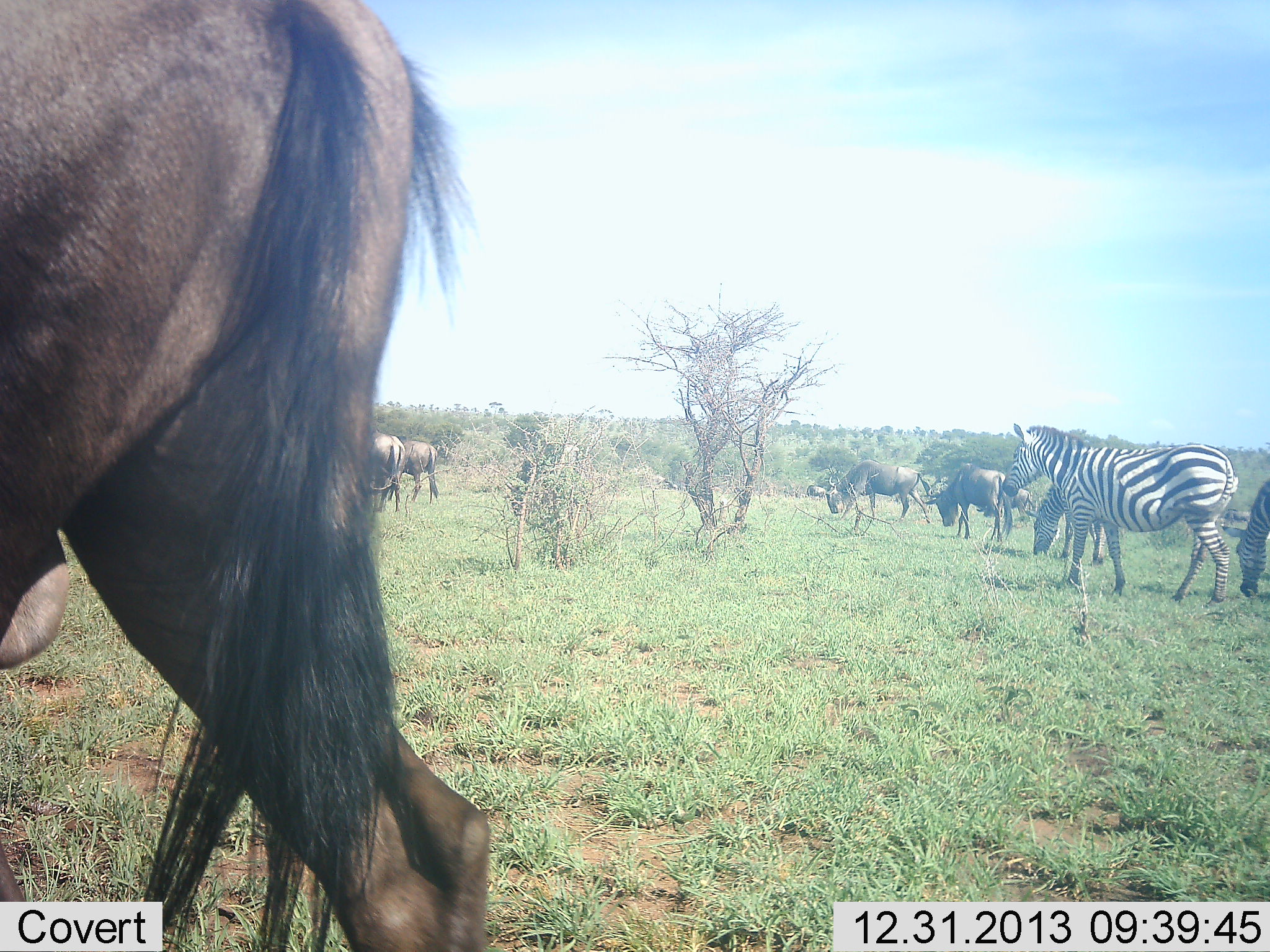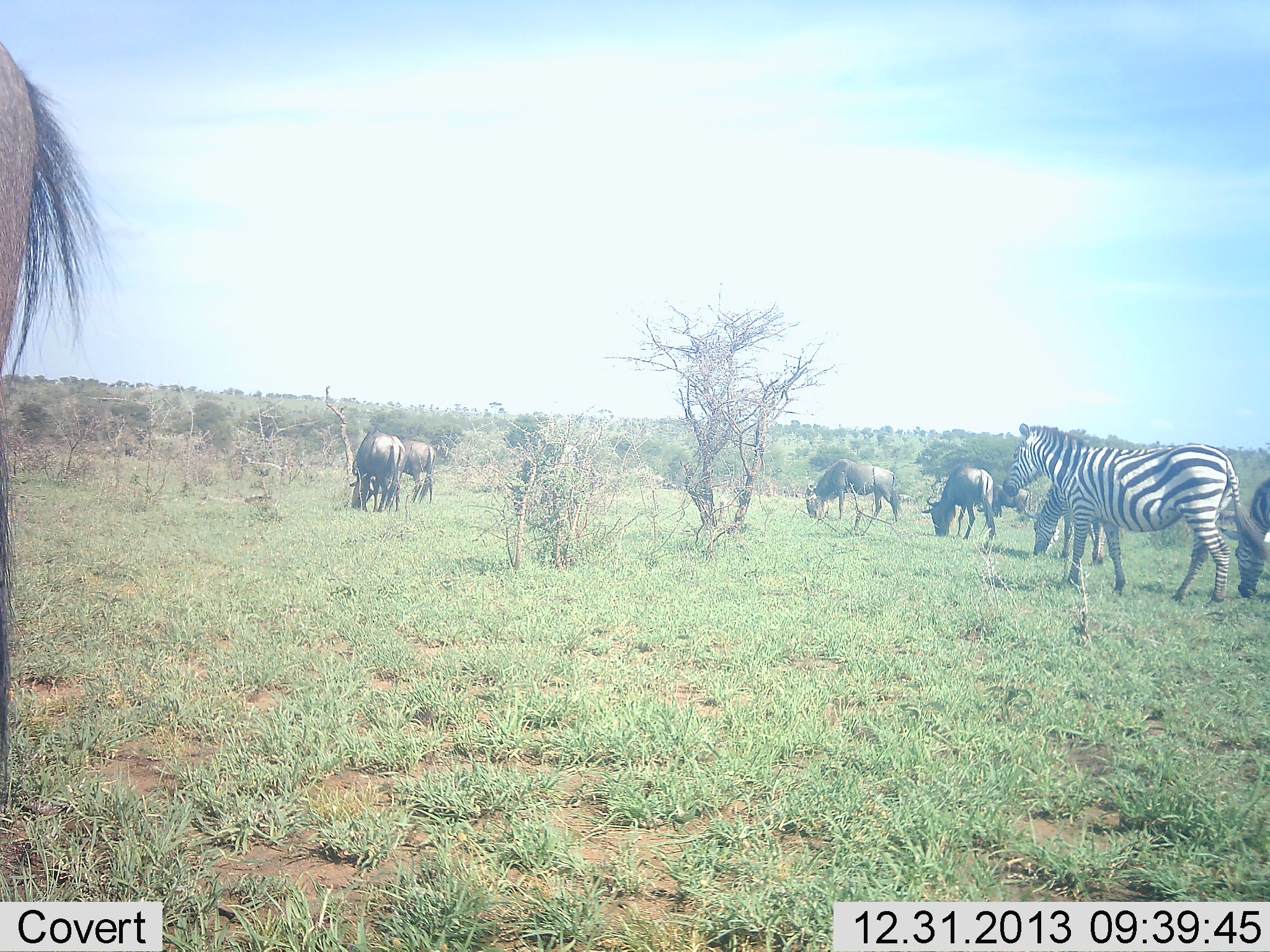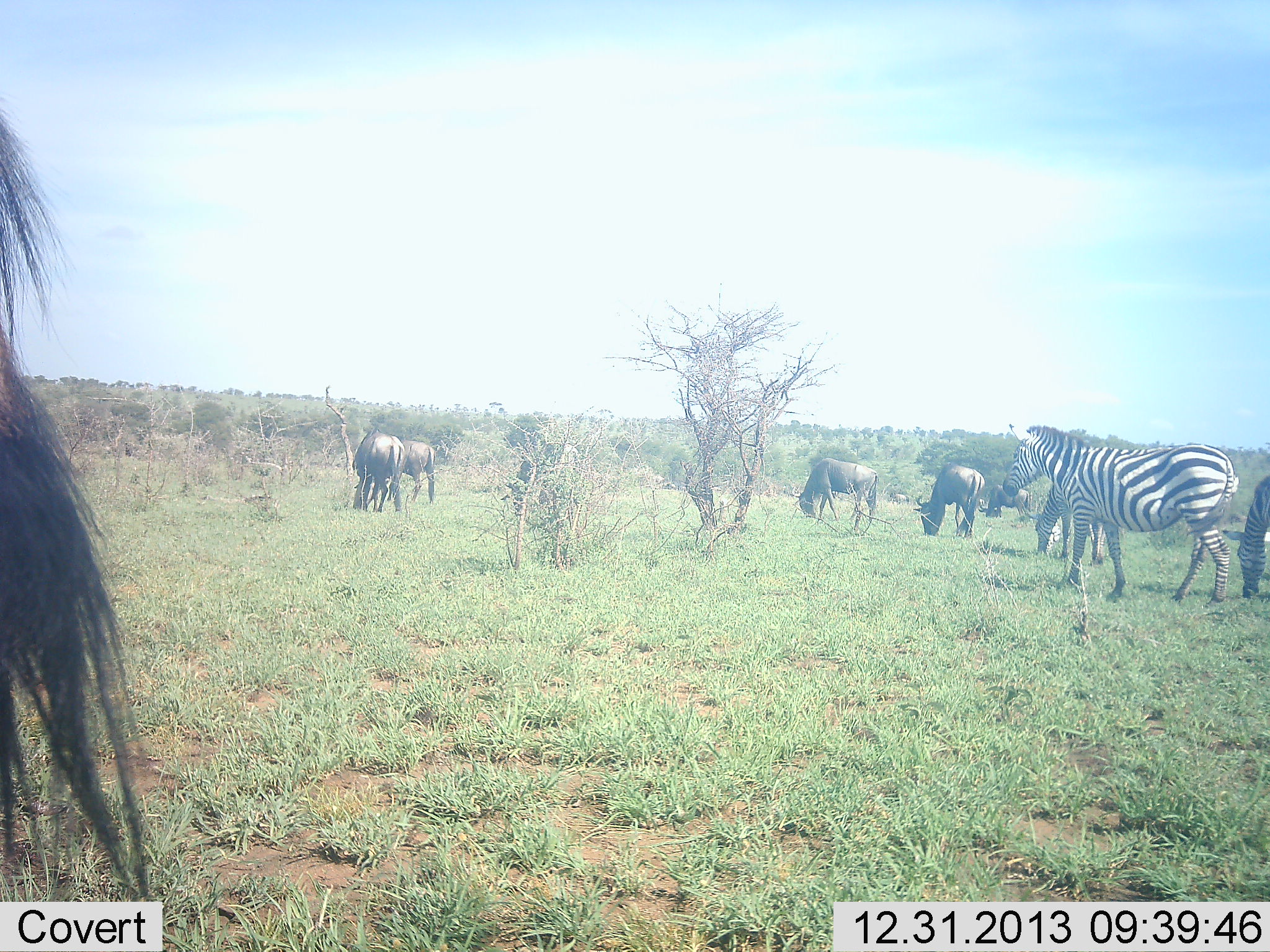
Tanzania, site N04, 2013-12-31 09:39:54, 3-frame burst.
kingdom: Animalia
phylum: Chordata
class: Mammalia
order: Artiodactyla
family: Bovidae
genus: Connochaetes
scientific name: Connochaetes taurinus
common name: blue wildebeest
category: wildebeest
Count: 6.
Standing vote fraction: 40%.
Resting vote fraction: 0%.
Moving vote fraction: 60%.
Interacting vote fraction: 0%.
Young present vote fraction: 0%.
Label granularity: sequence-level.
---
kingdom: Animalia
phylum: Chordata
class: Mammalia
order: Perissodactyla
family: Equidae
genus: Equus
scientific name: Equus quagga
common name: plains zebra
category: zebra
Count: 3.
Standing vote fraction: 90%.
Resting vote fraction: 0%.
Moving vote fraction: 10%.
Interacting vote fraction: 0%.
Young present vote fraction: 0%.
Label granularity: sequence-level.